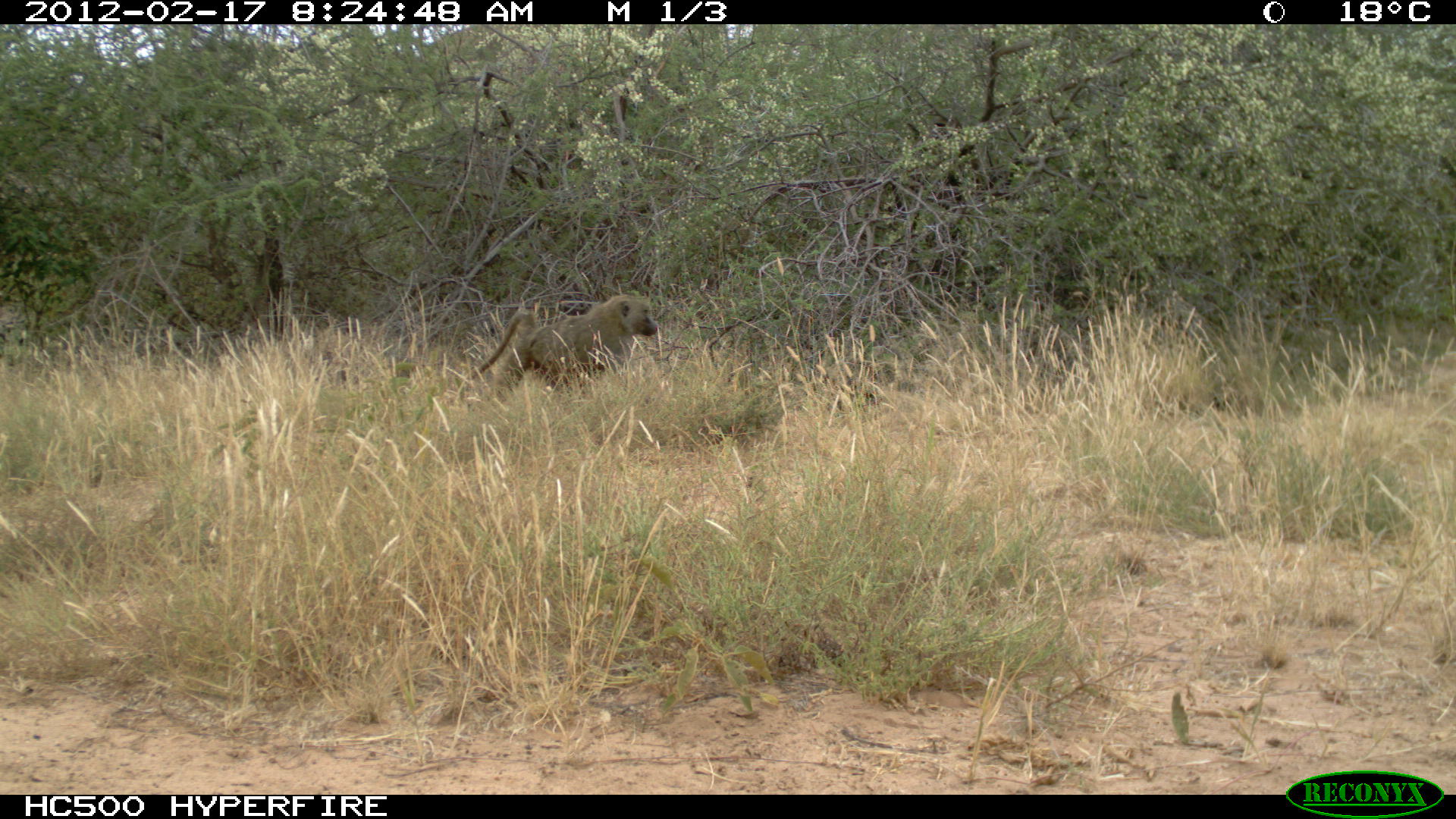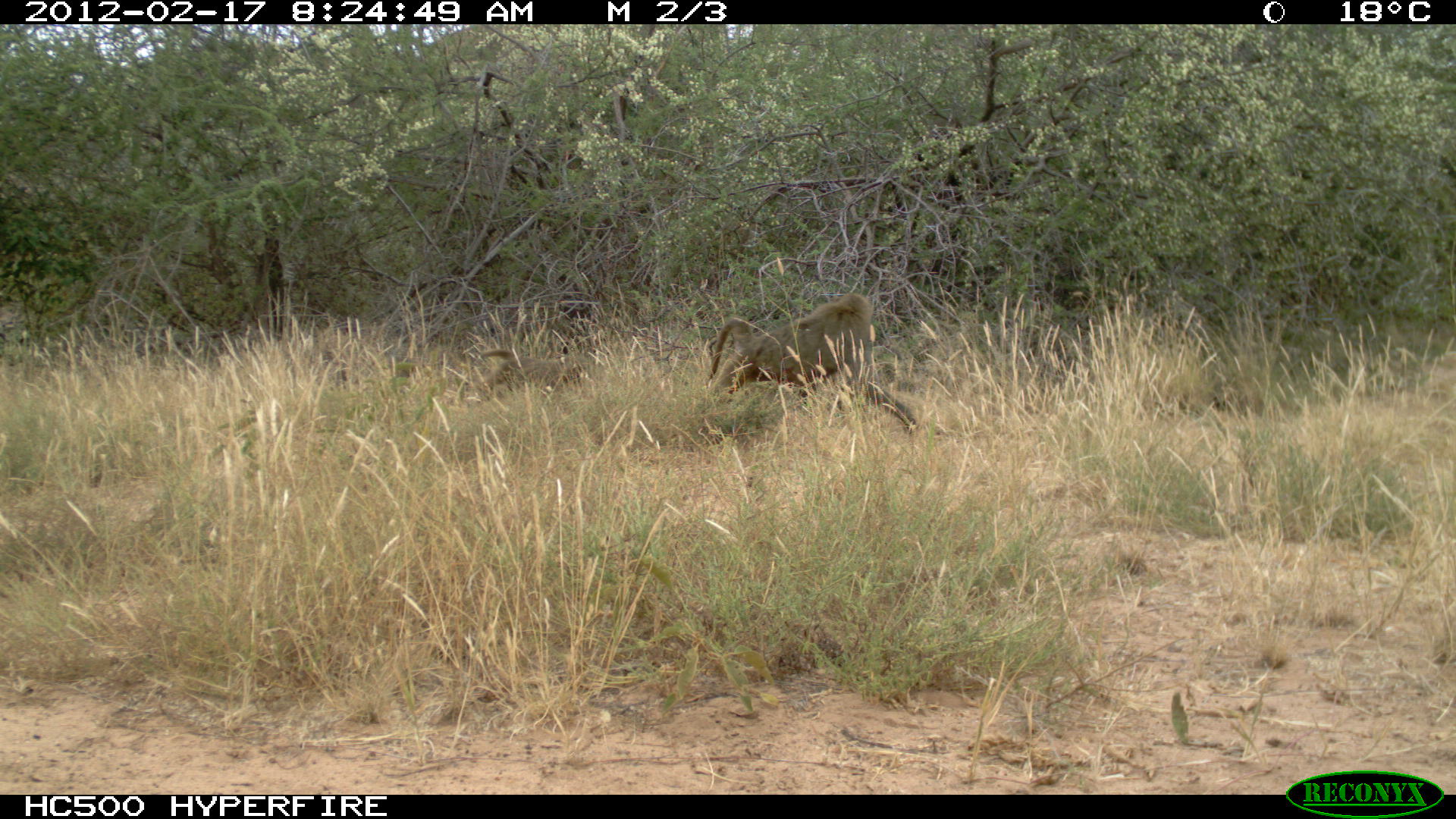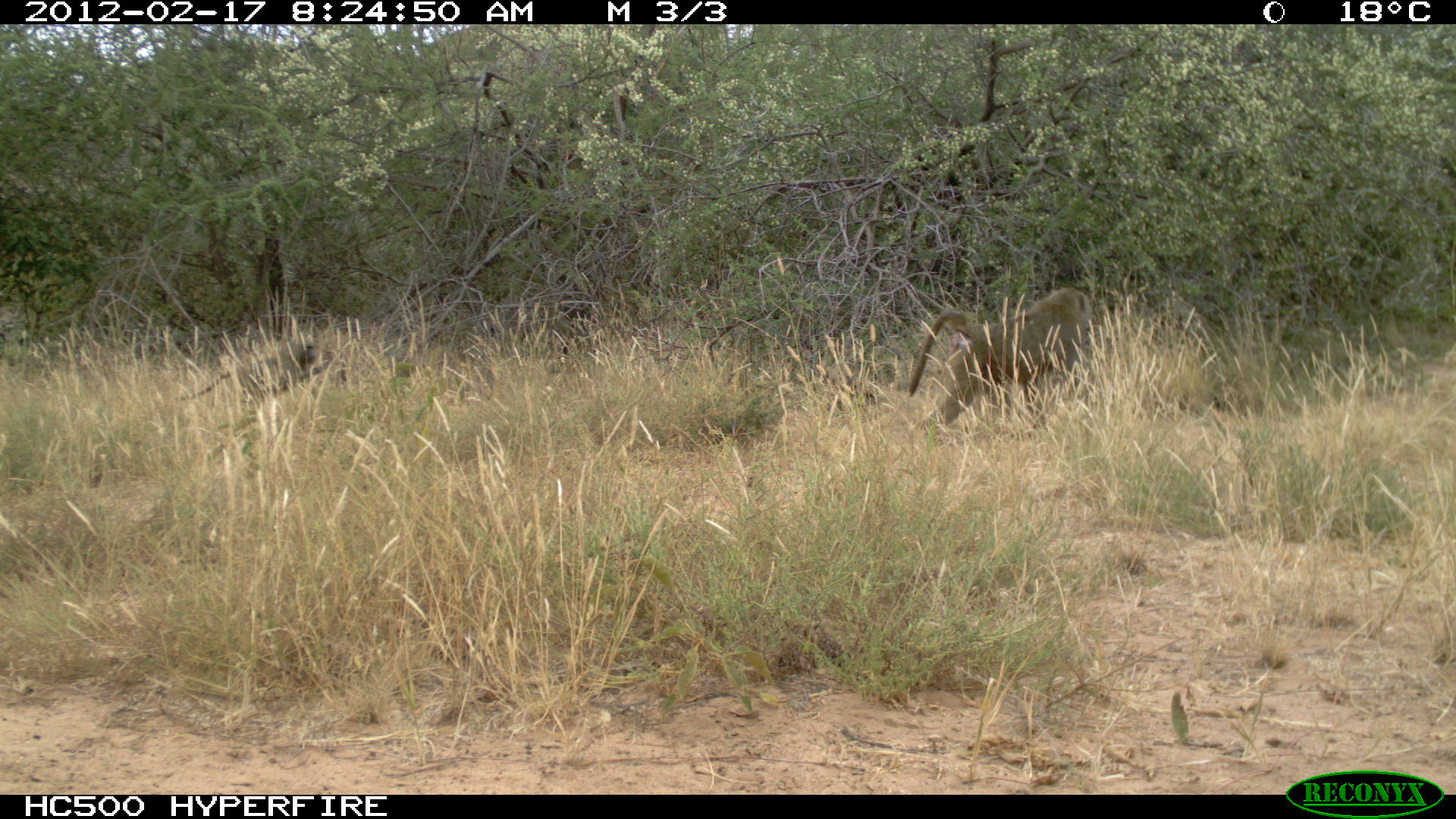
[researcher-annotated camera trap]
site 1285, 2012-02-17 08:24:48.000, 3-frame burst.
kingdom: Animalia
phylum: Chordata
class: Mammalia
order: Primates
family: Cercopithecidae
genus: Papio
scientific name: Papio anubis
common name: olive baboon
Papio anubis (olive baboon), count 1.